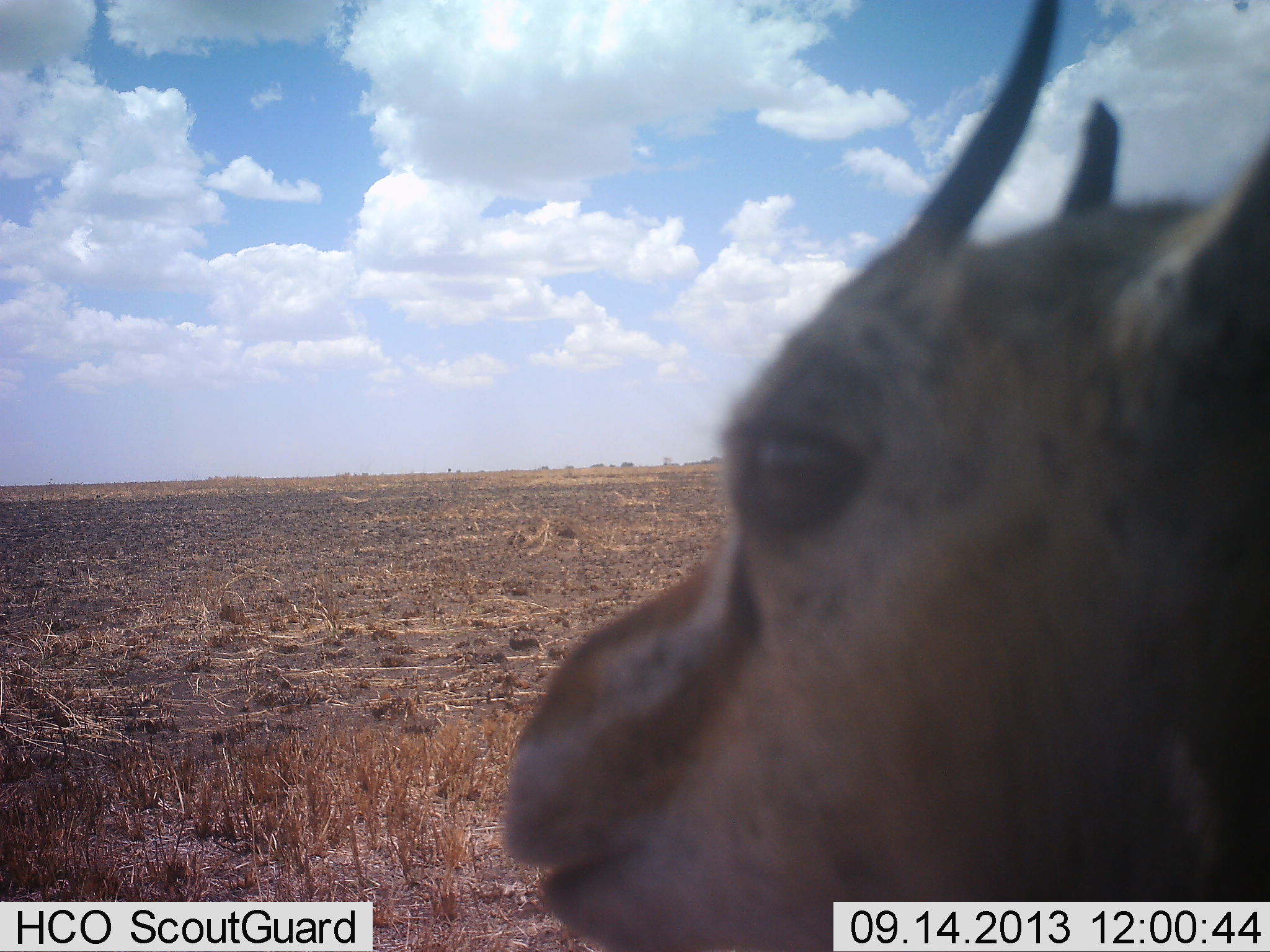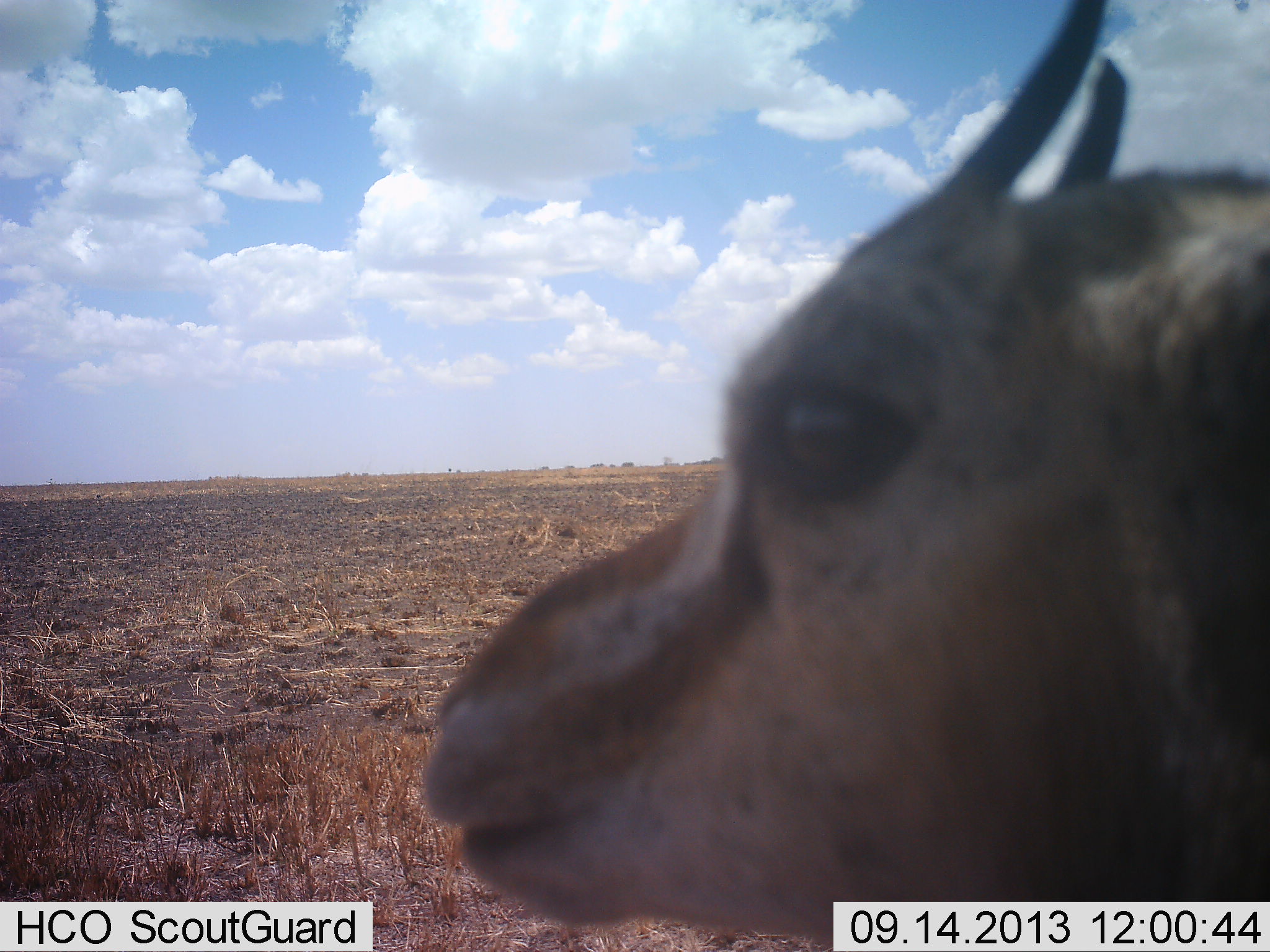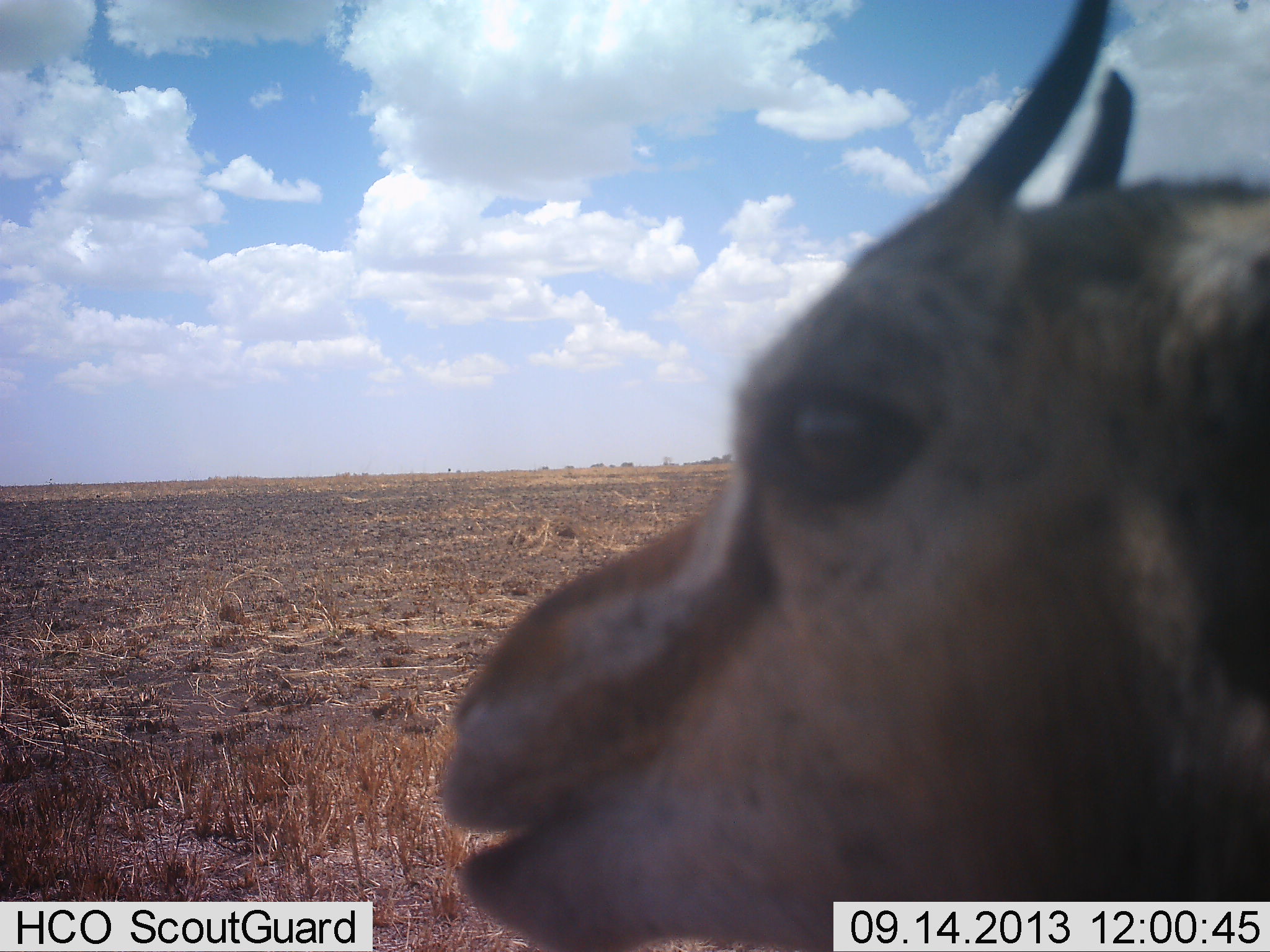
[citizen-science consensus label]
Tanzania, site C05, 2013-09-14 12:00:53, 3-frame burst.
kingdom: Animalia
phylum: Chordata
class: Mammalia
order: Artiodactyla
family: Bovidae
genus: Eudorcas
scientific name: Eudorcas thomsonii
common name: thomson's gazelle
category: gazellethomsons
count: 1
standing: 82%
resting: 0%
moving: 12%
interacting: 0%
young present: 6%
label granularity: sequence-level